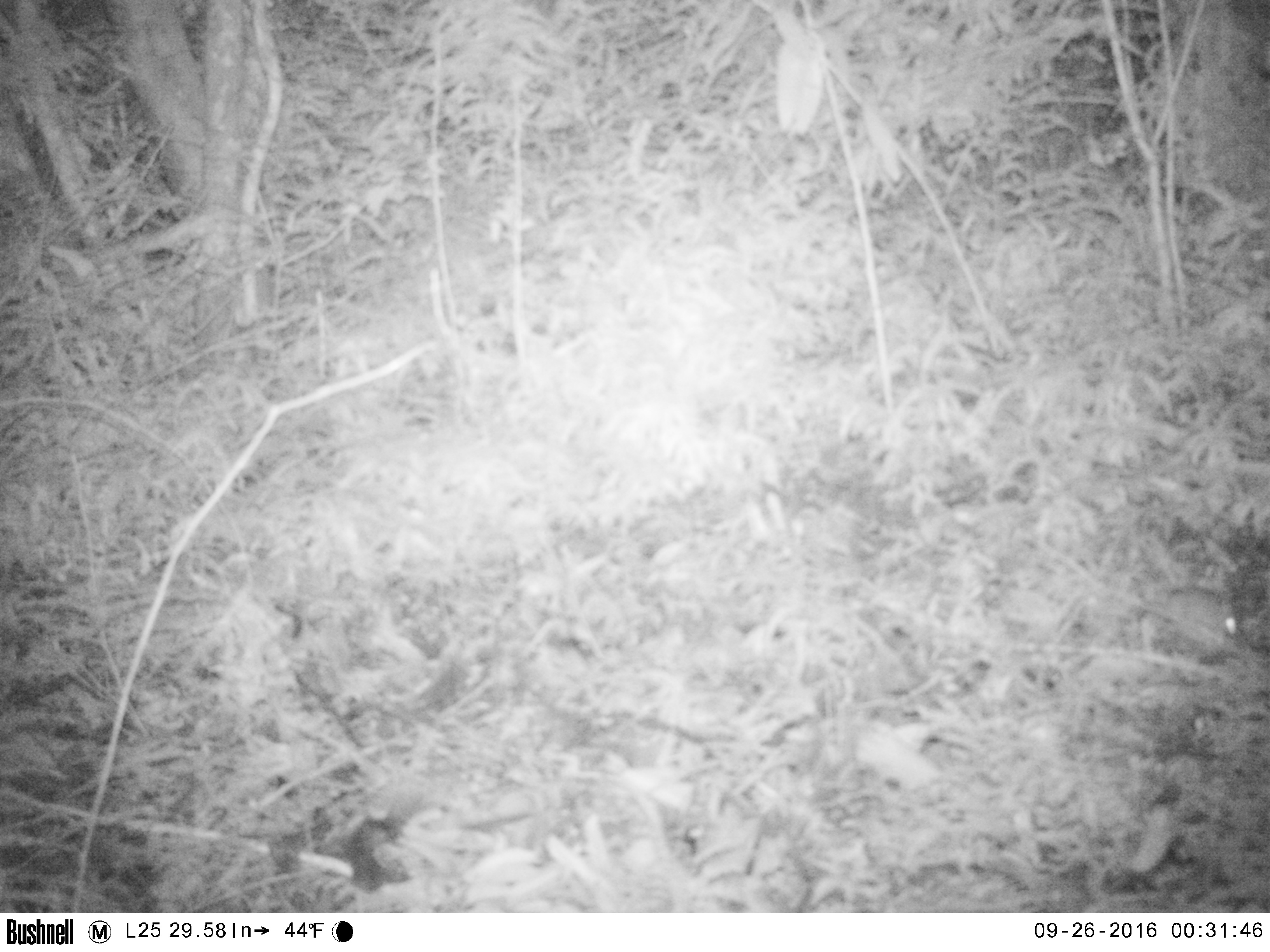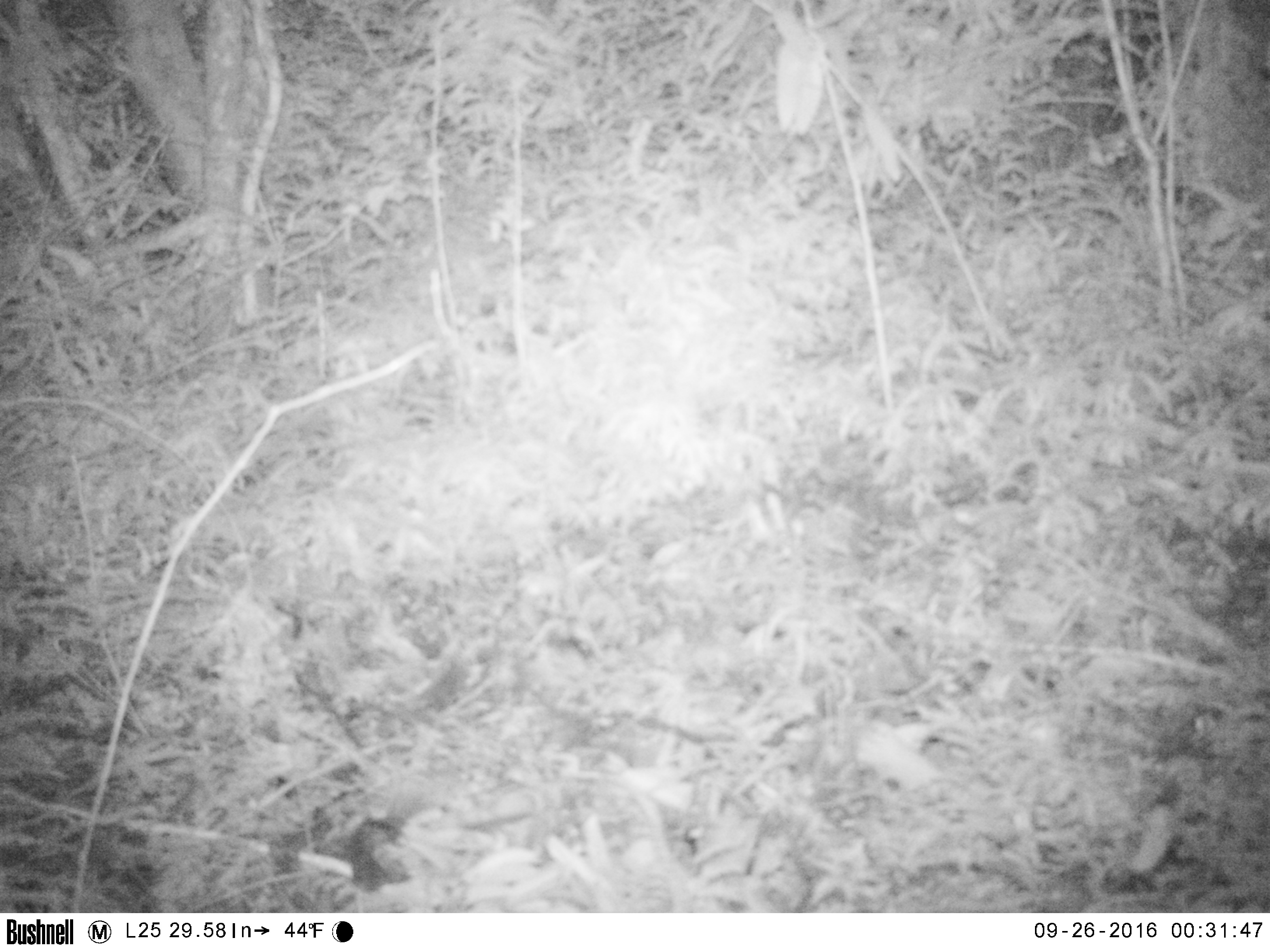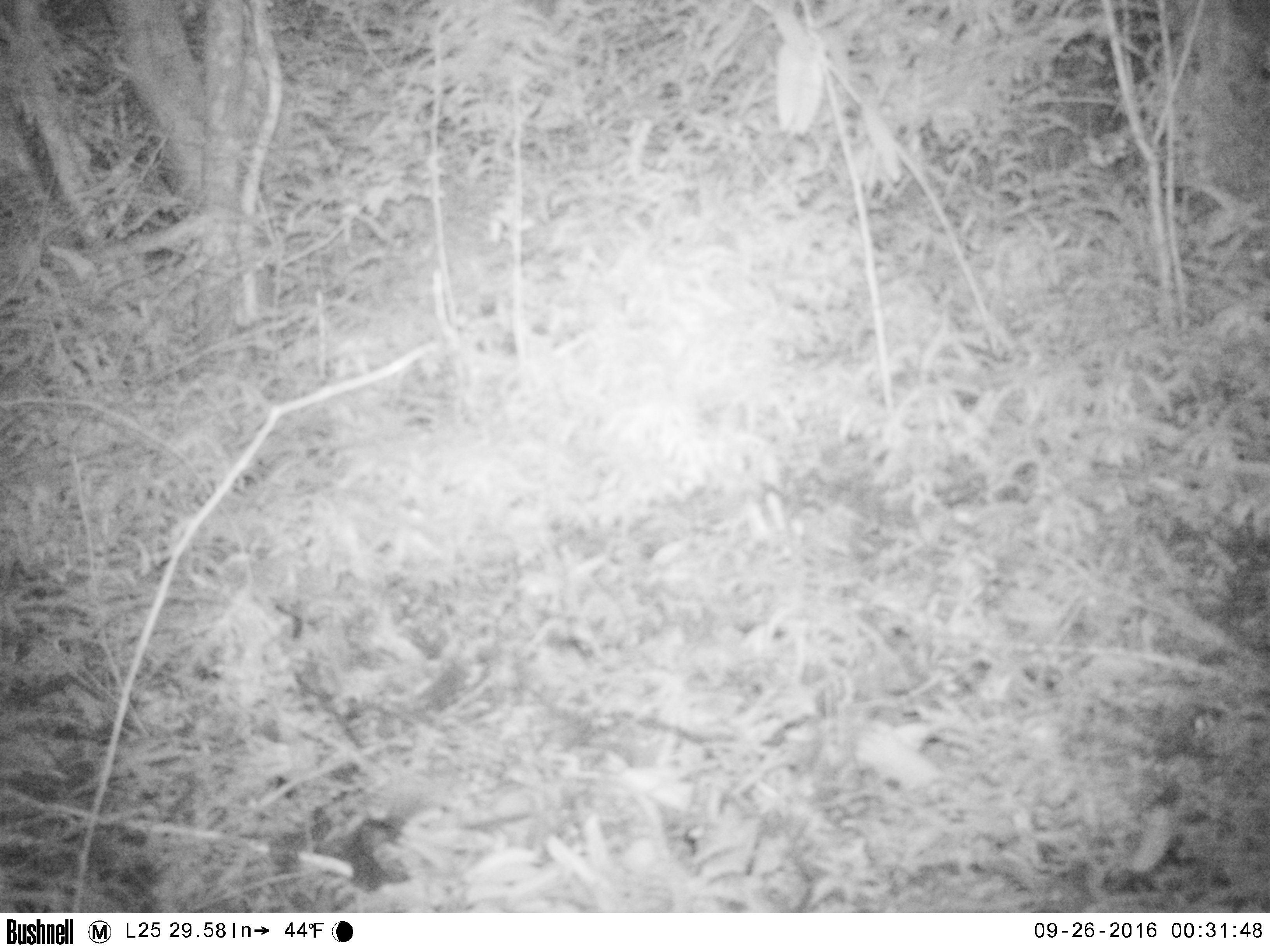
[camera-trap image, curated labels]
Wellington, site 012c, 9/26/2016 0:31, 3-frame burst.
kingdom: Animalia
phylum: Chordata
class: Mammalia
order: Rodentia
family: Muridae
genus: Mus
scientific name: Mus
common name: mouse